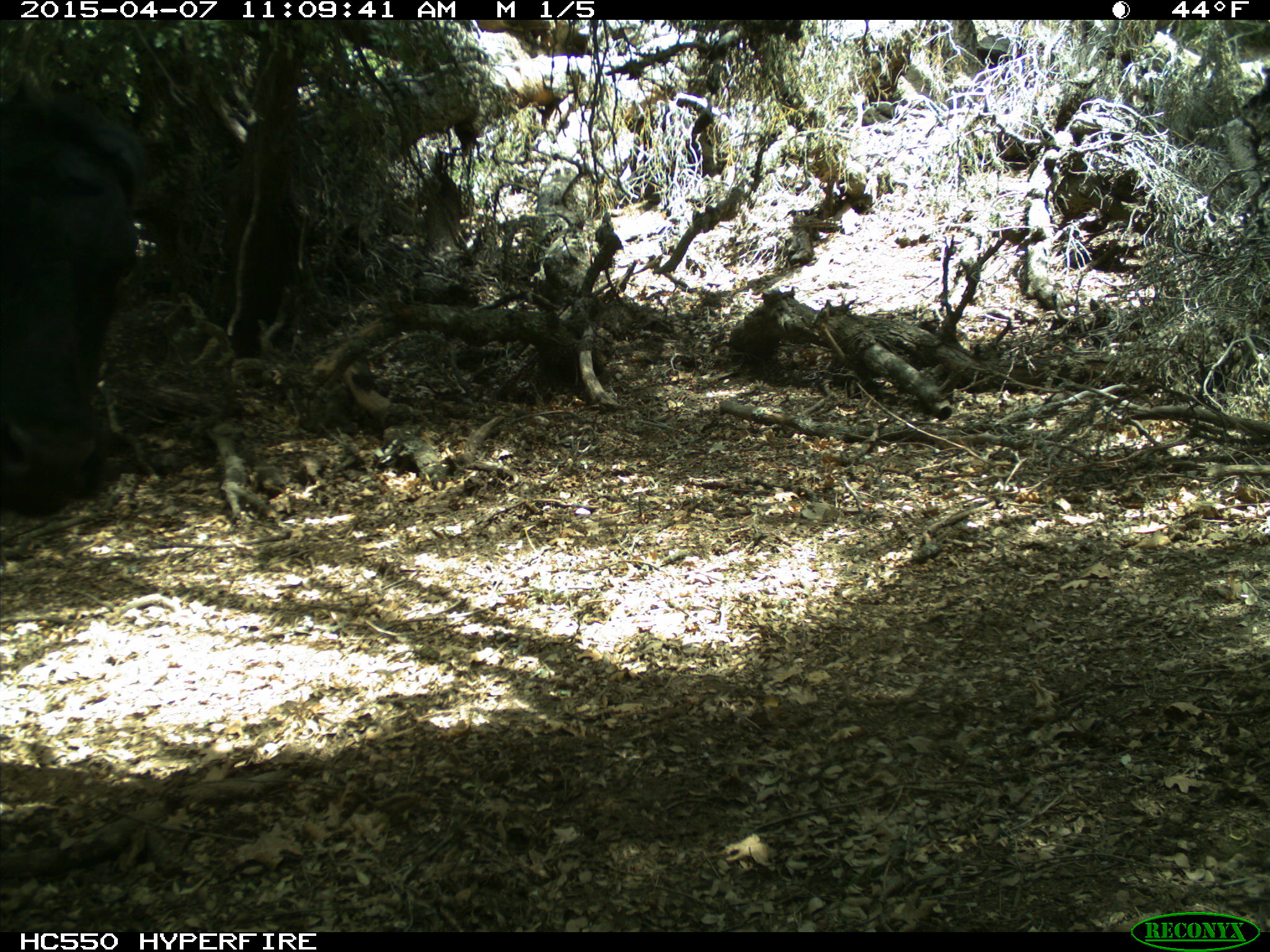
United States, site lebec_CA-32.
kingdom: Animalia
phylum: Chordata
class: Mammalia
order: Artiodactyla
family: Bovidae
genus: Bos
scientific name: Bos taurus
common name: domestic cow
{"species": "Bos taurus (domestic cow)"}